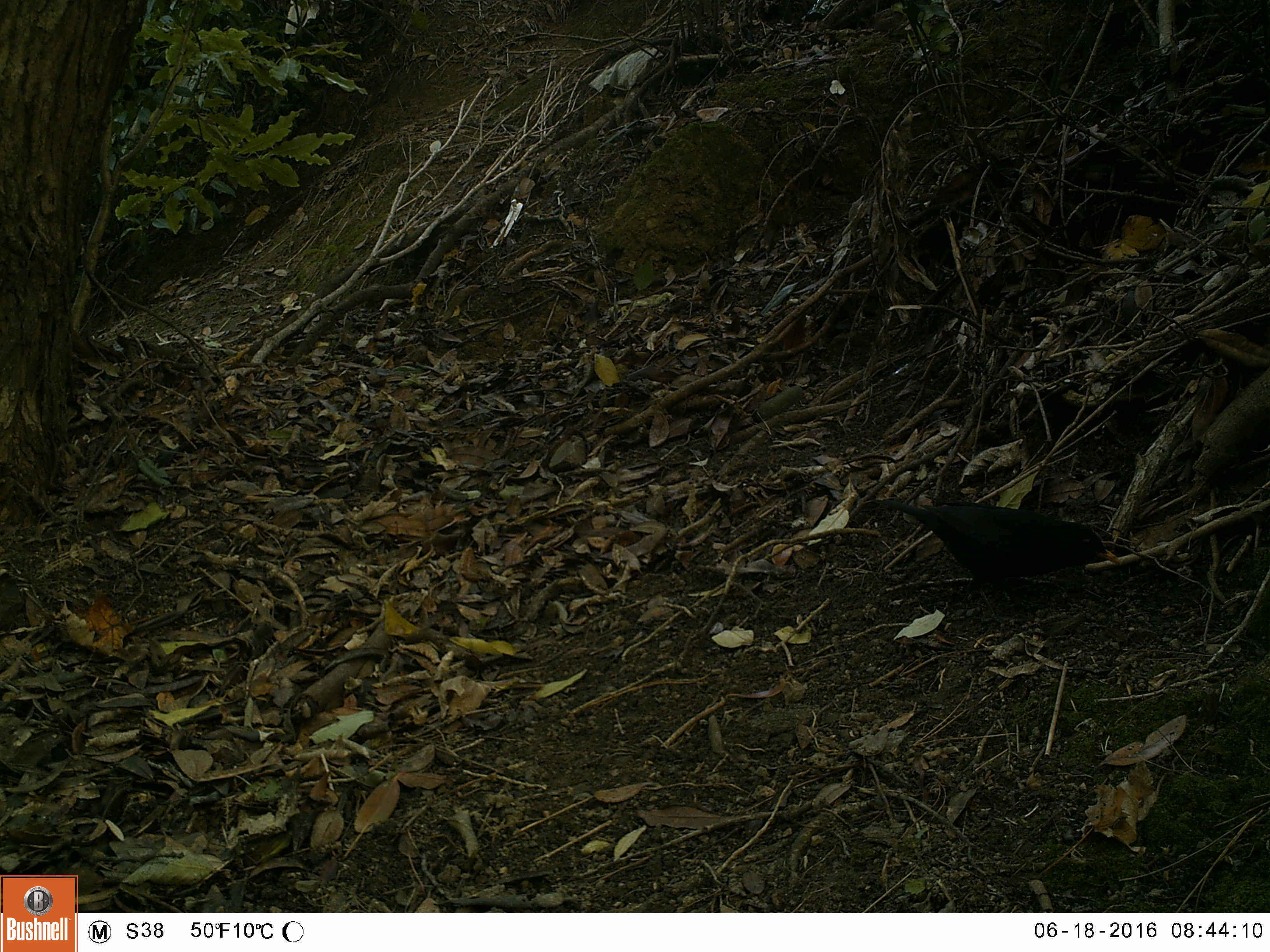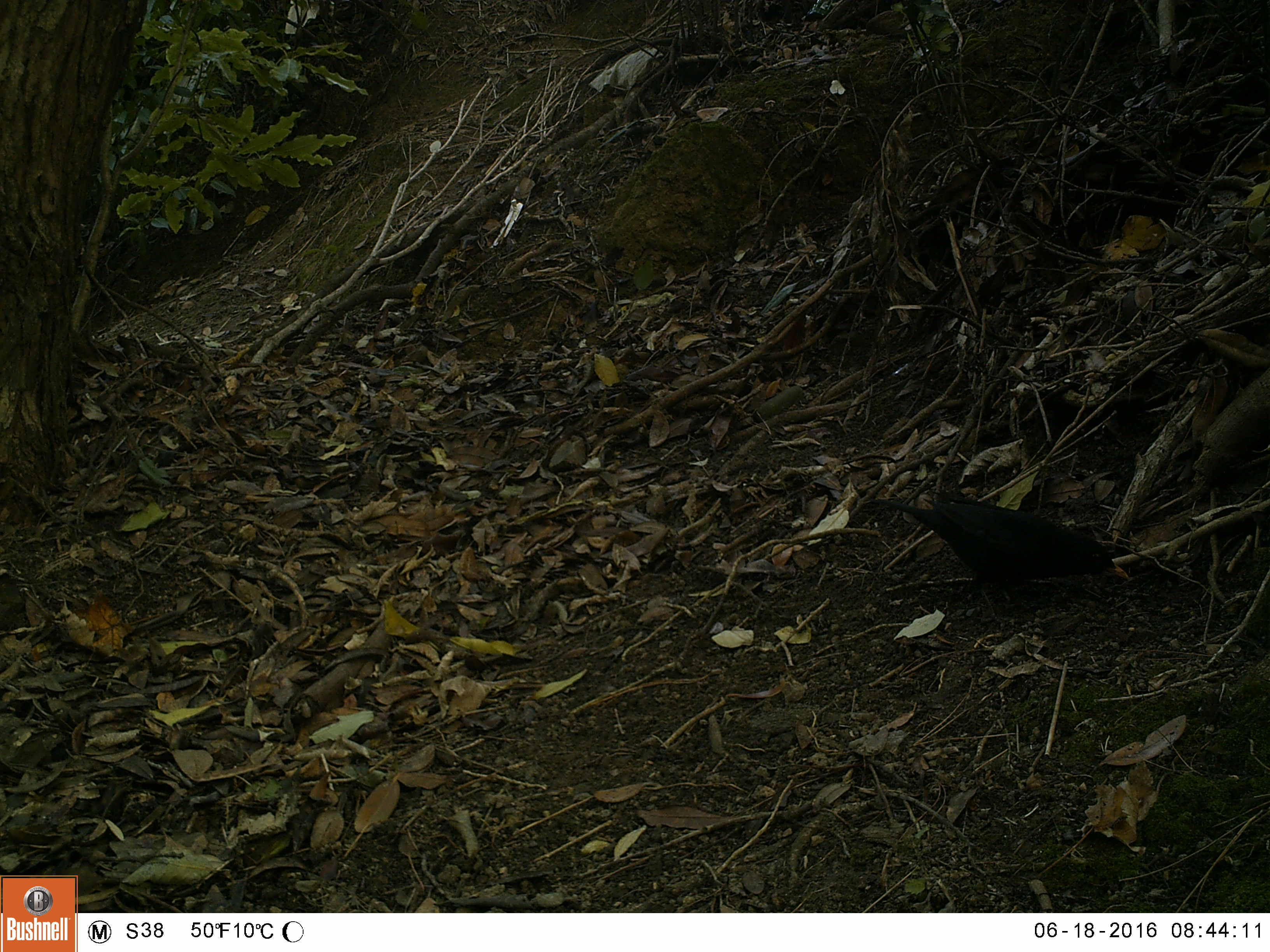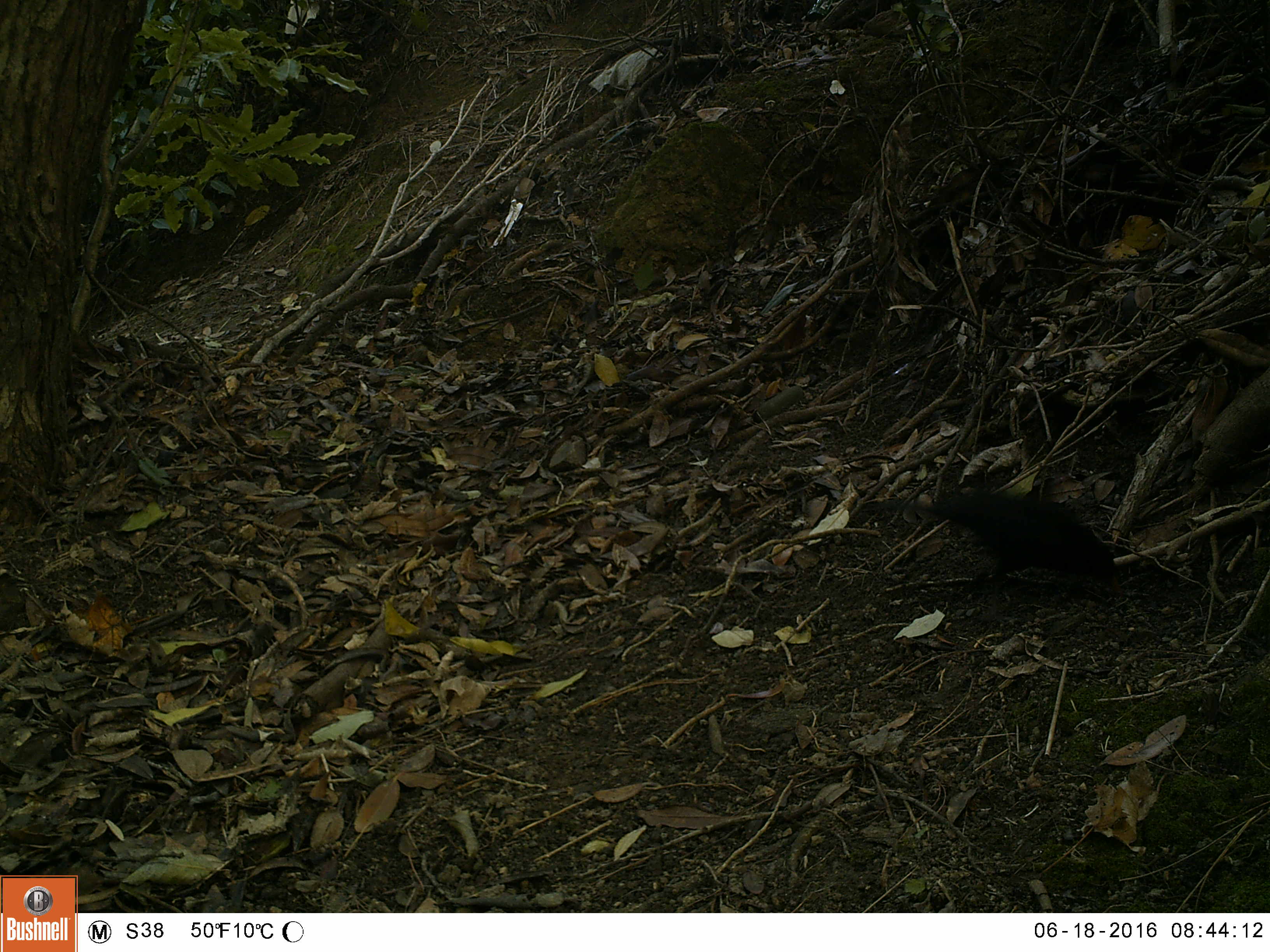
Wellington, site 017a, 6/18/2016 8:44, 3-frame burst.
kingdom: Animalia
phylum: Chordata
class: Aves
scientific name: Aves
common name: bird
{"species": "bird (Aves)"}